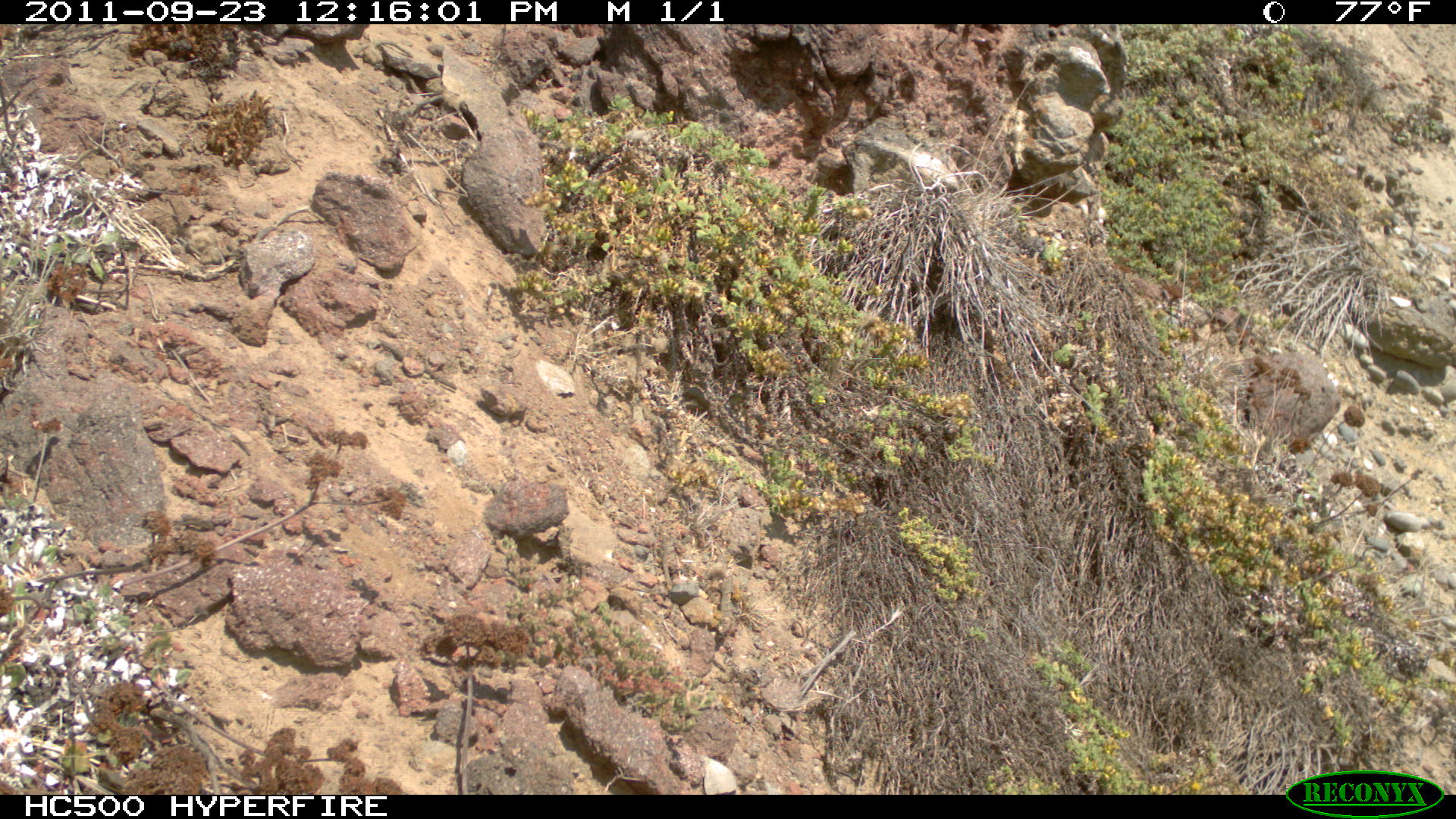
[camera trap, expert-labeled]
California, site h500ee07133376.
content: no animal present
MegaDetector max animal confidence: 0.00